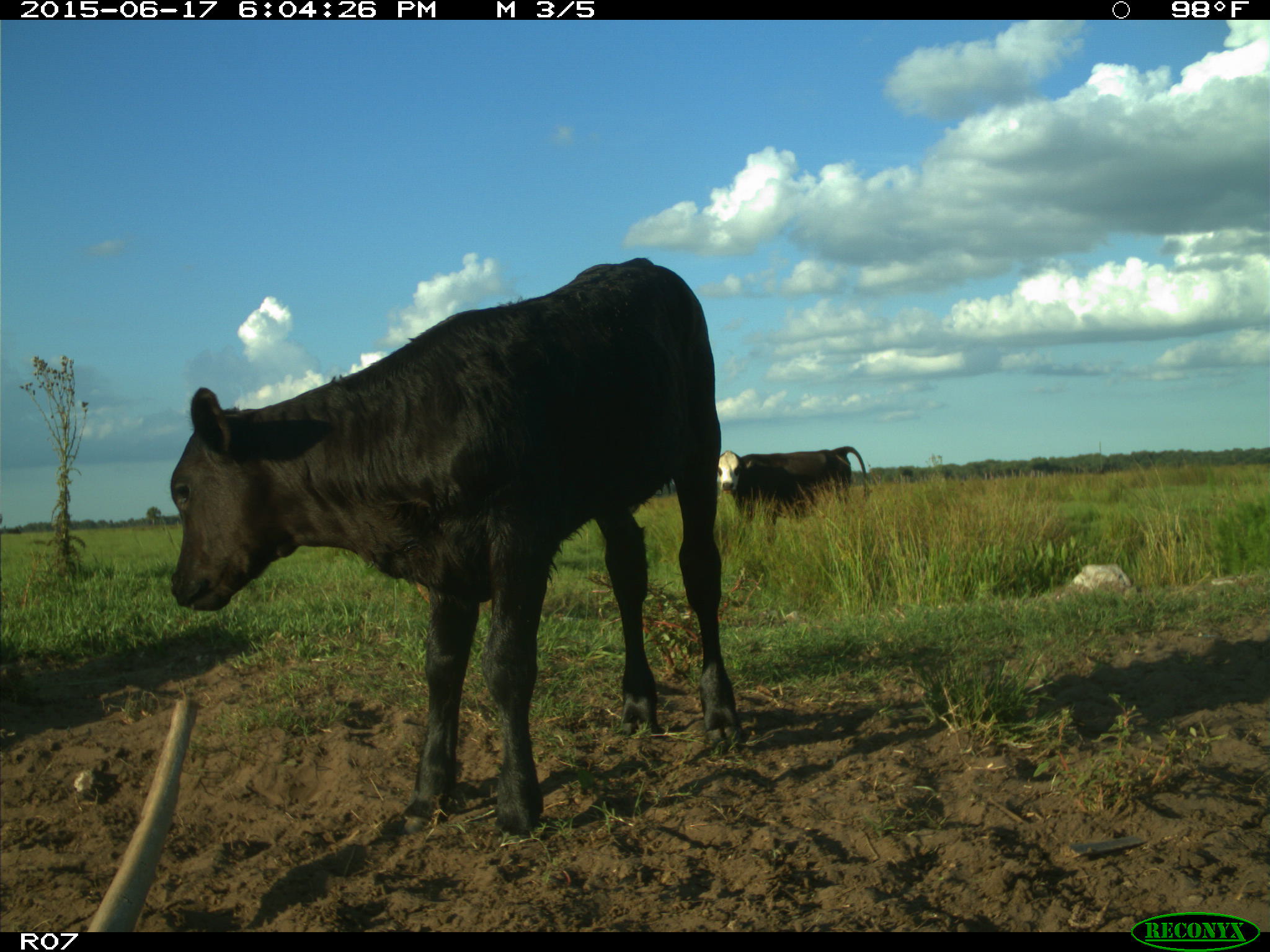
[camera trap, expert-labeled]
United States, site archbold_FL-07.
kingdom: Animalia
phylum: Chordata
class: Mammalia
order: Artiodactyla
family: Bovidae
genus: Bos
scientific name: Bos taurus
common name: domestic cow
Bos taurus (domestic cow).